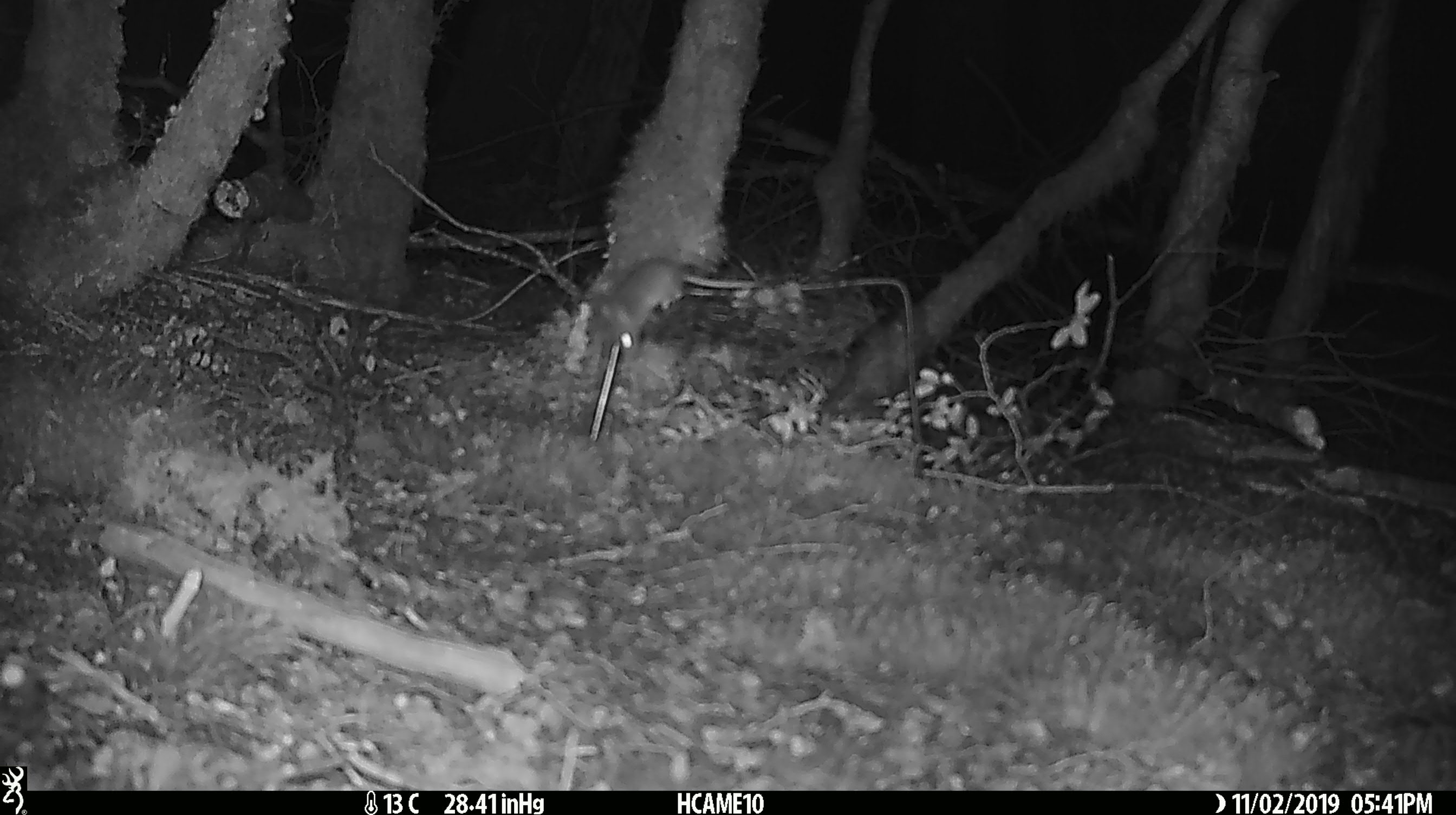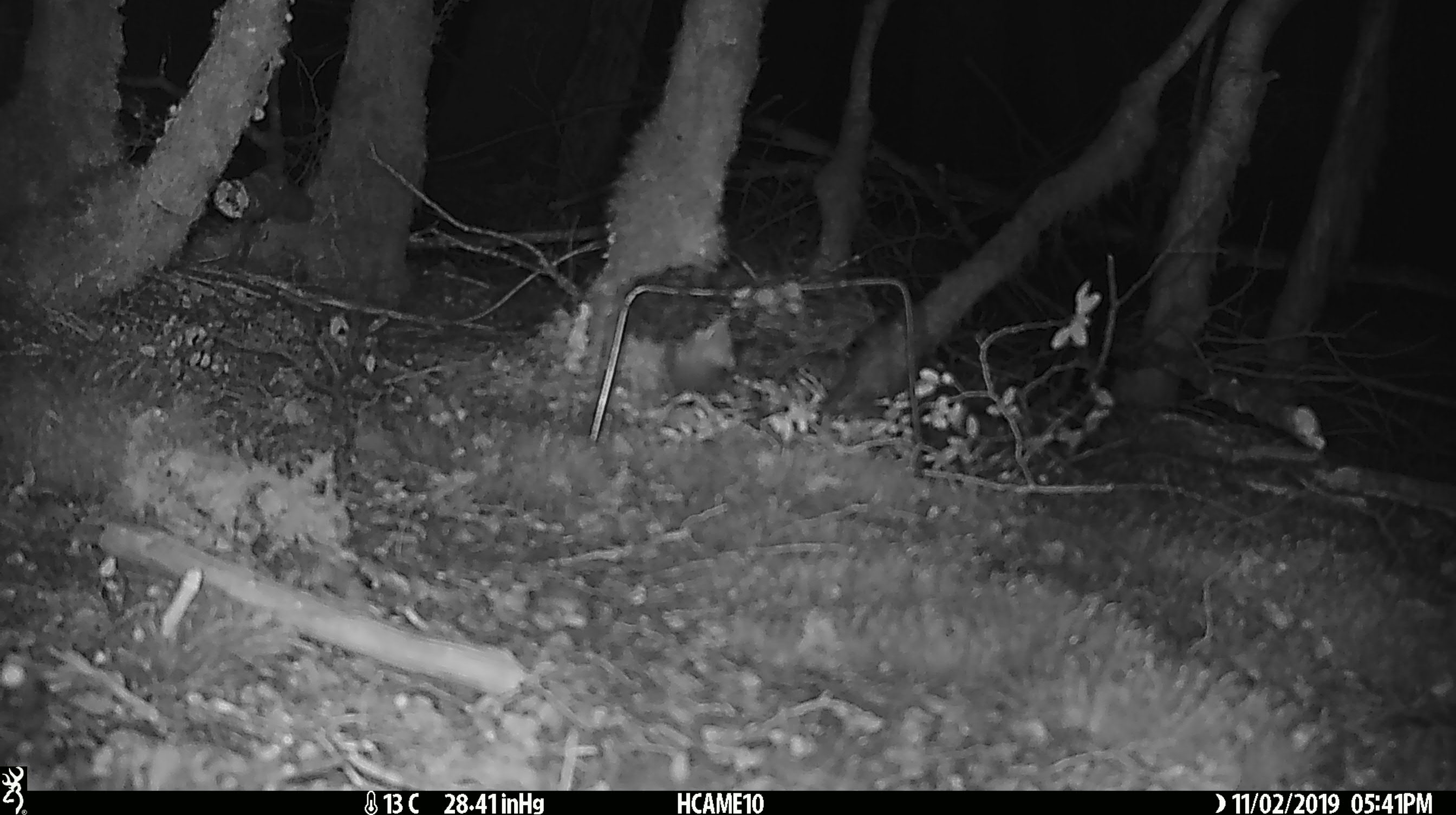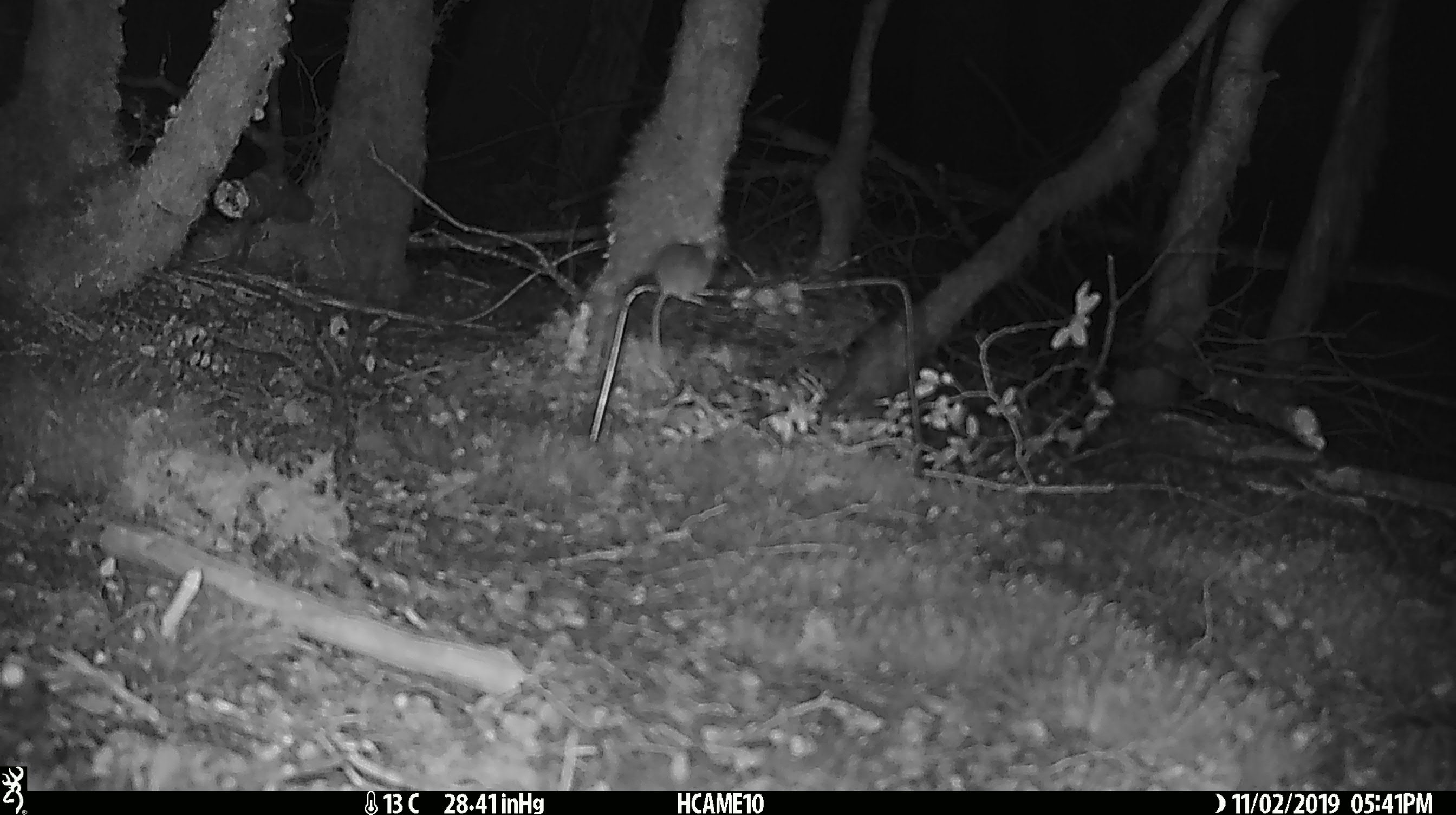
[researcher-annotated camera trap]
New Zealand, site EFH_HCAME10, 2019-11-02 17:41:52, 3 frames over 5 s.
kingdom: Animalia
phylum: Chordata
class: Mammalia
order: Rodentia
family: Muridae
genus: Mus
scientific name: Mus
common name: mouse